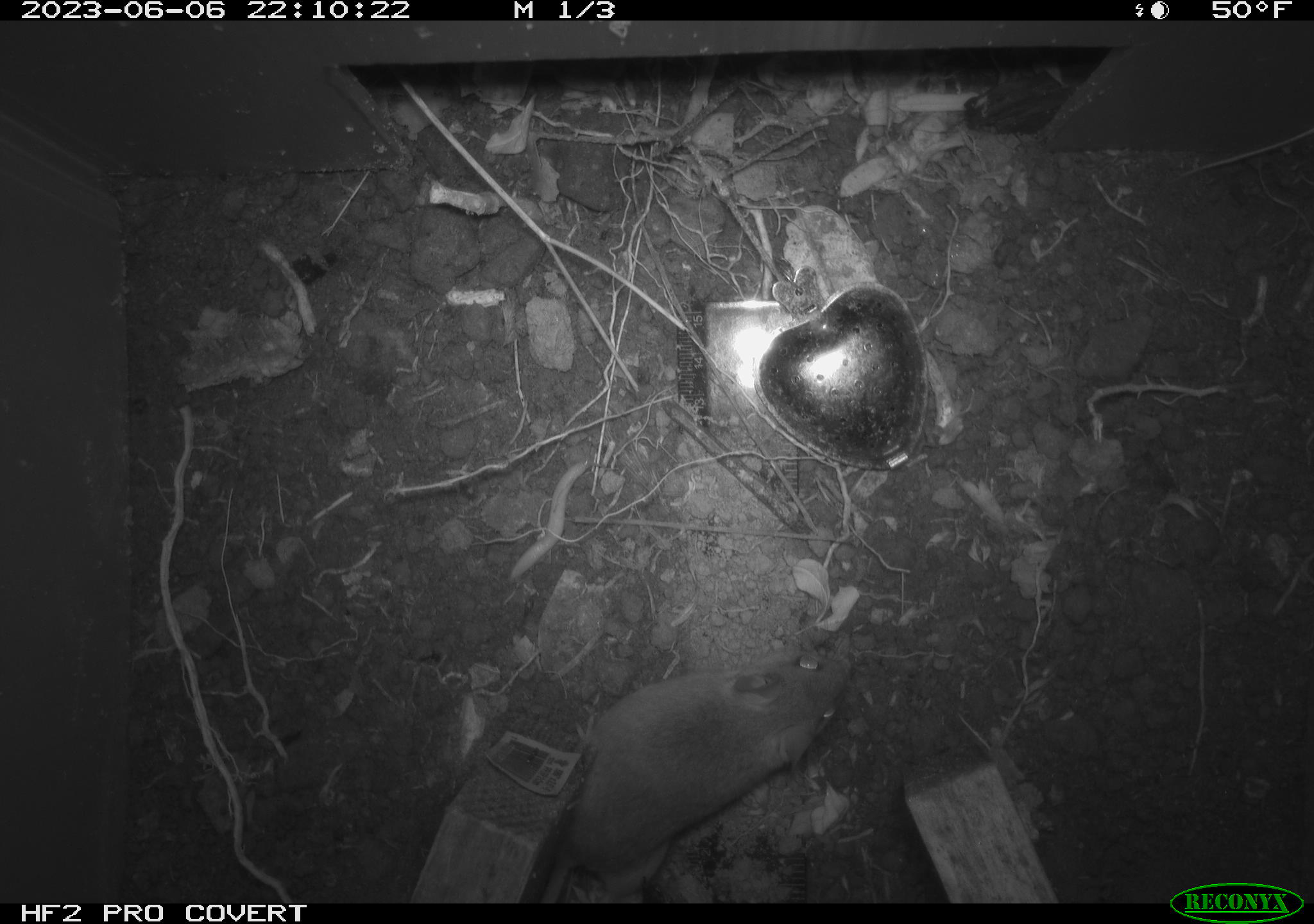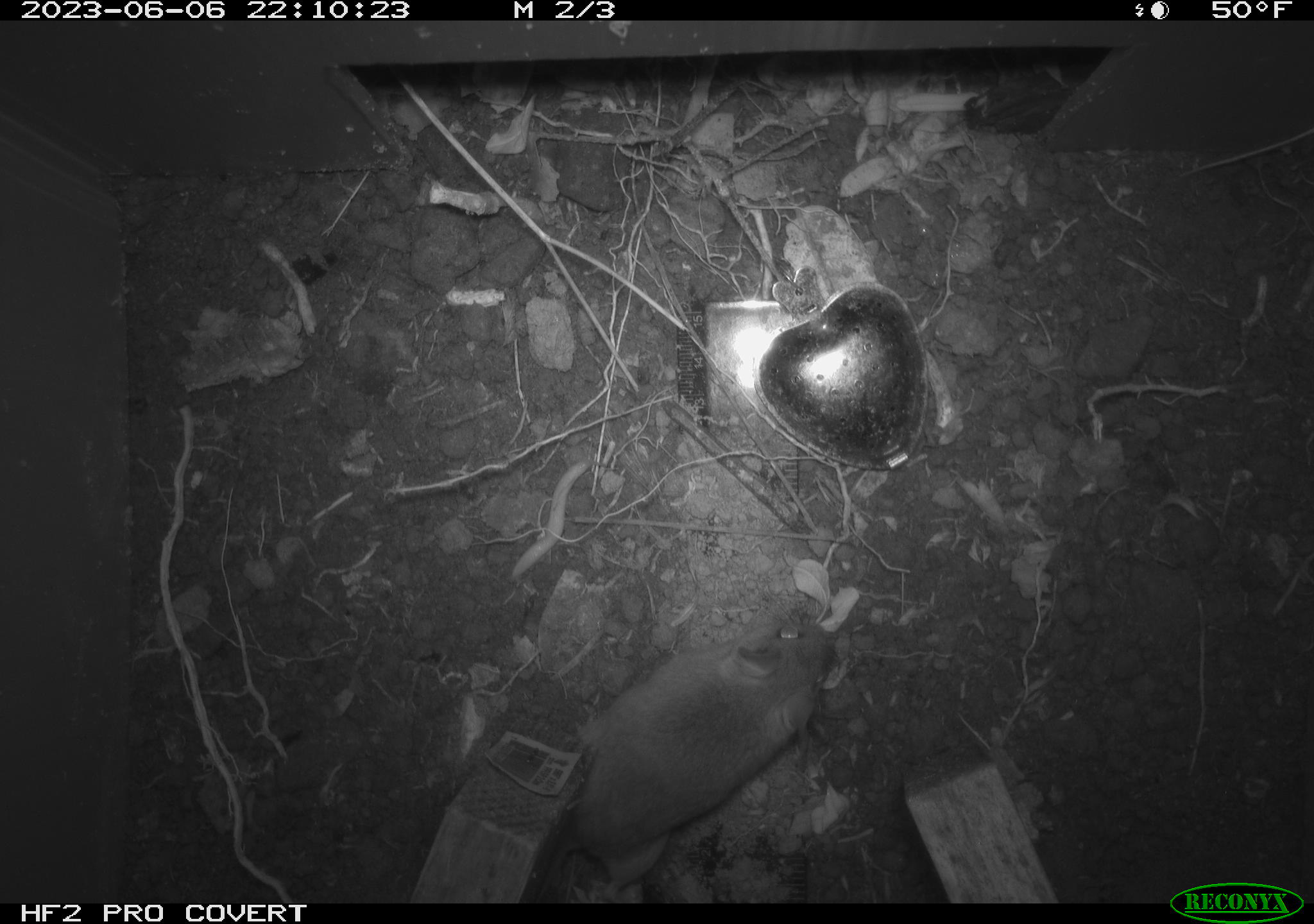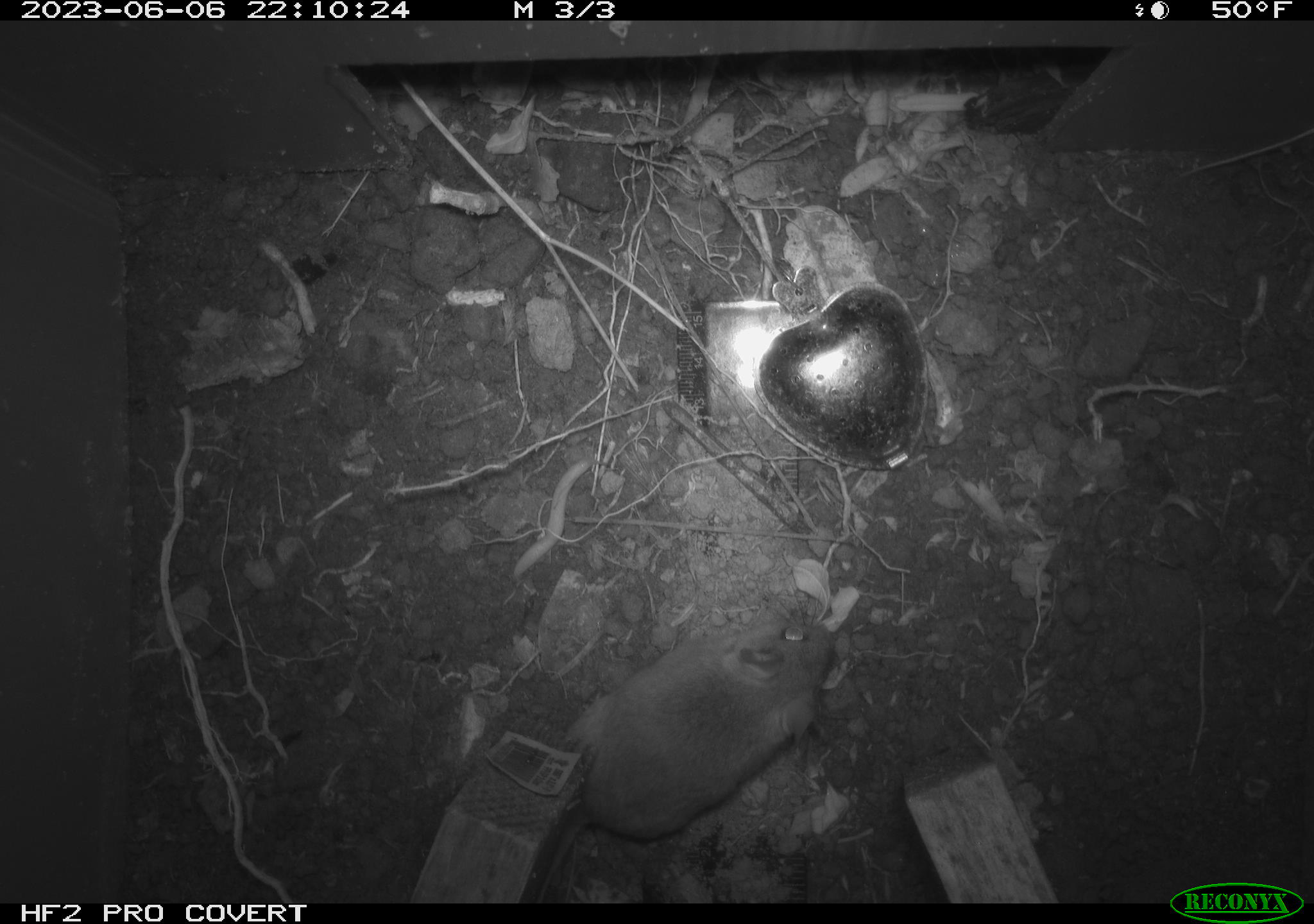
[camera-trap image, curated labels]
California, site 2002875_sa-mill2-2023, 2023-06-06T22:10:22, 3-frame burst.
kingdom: Animalia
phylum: Chordata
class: Mammalia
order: Rodentia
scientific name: Rodentia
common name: mouse species